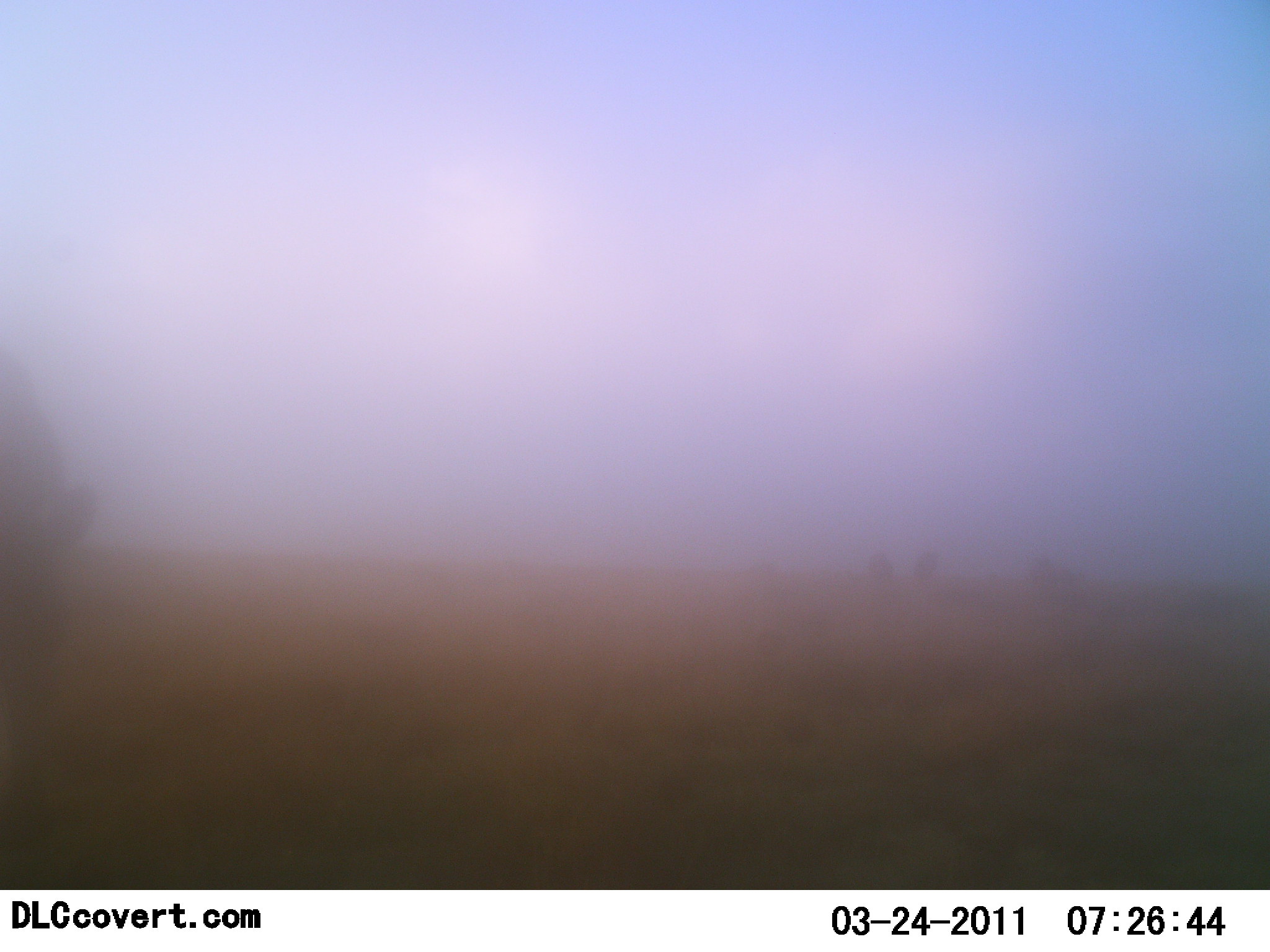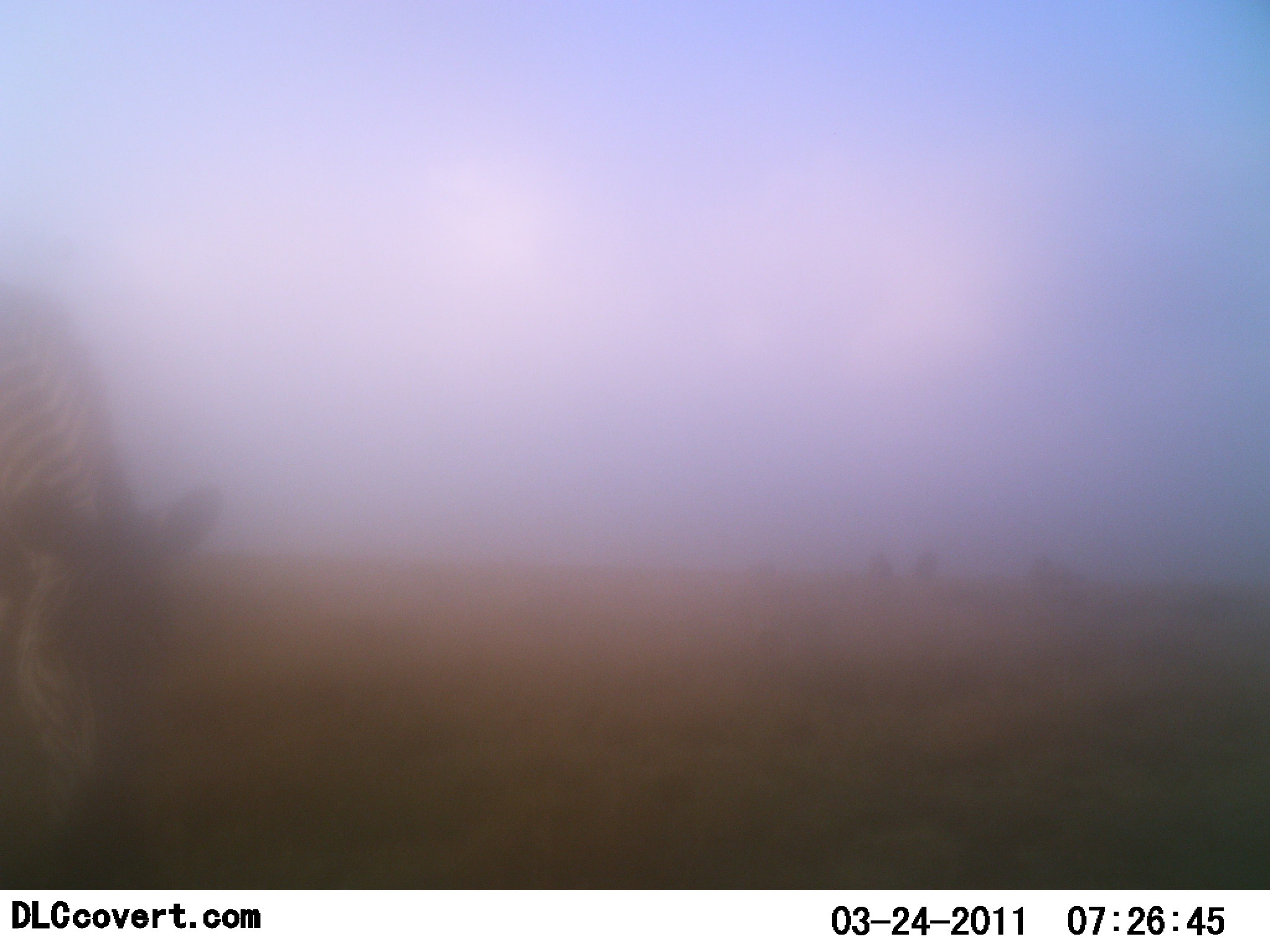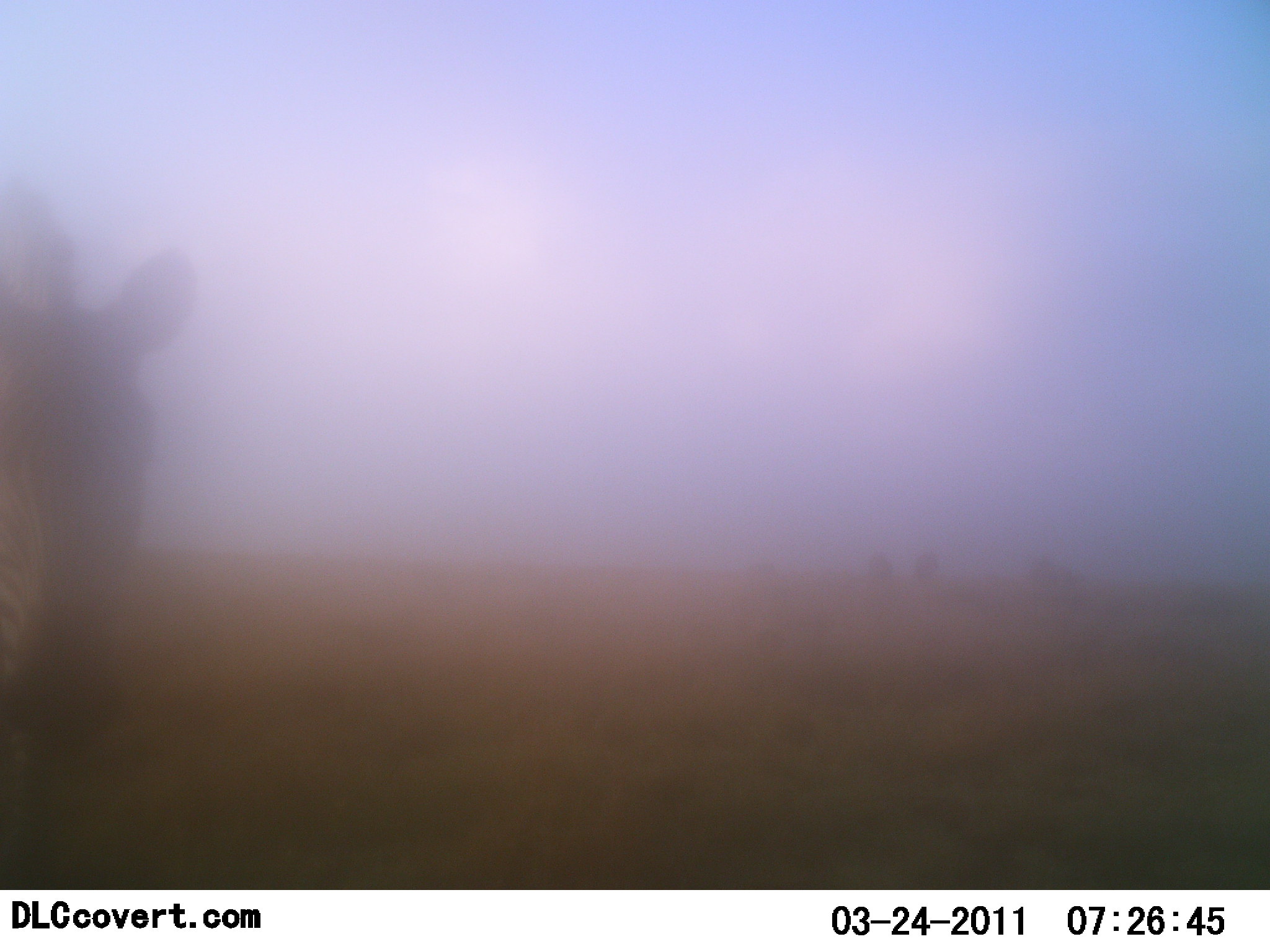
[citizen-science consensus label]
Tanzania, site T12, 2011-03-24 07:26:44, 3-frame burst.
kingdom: Animalia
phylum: Chordata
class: Mammalia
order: Perissodactyla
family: Equidae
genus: Equus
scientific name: Equus quagga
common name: plains zebra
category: zebra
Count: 1.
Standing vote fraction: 58%.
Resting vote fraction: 0%.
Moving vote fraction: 17%.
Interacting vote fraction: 0%.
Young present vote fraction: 0%.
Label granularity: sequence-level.